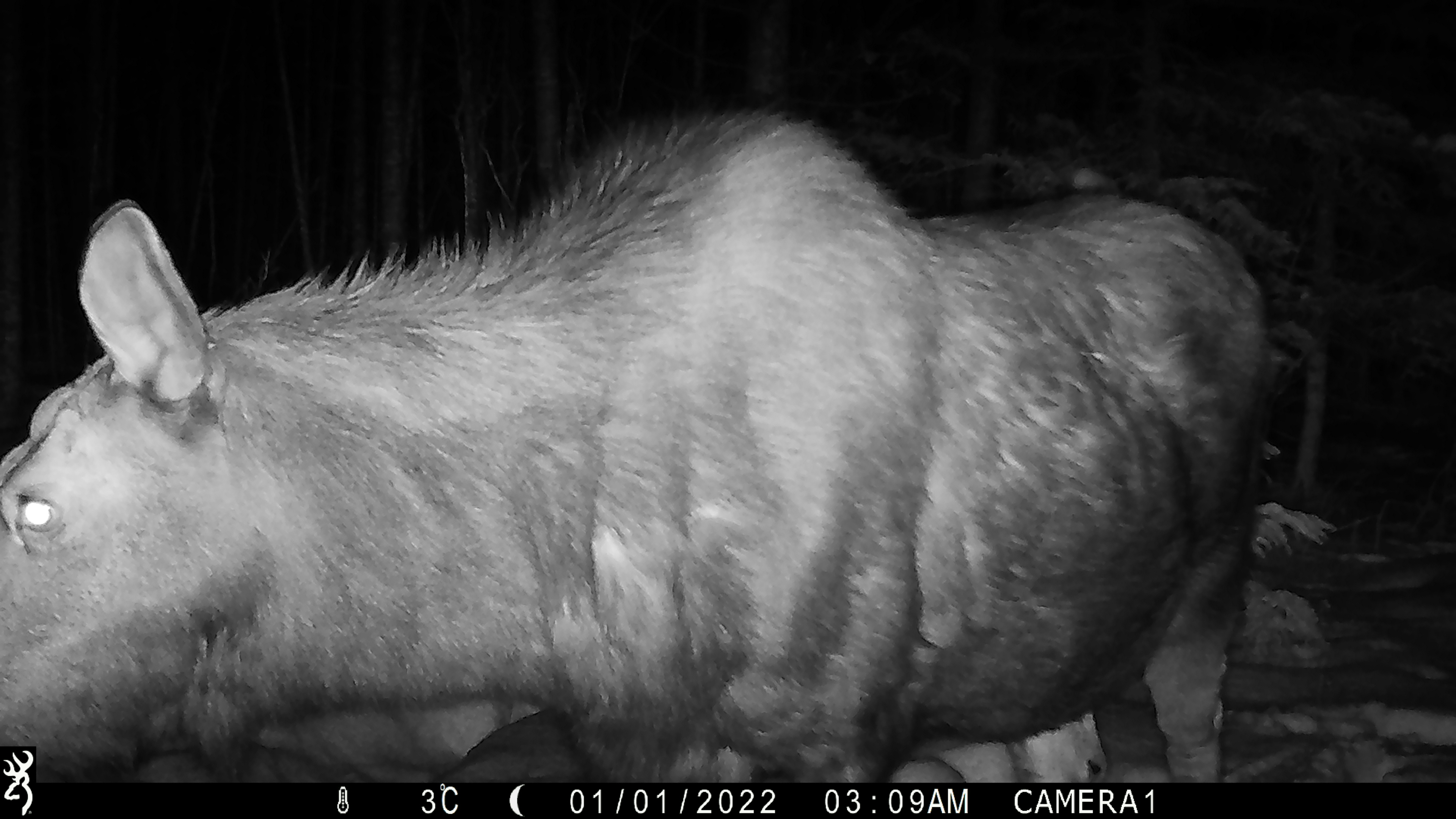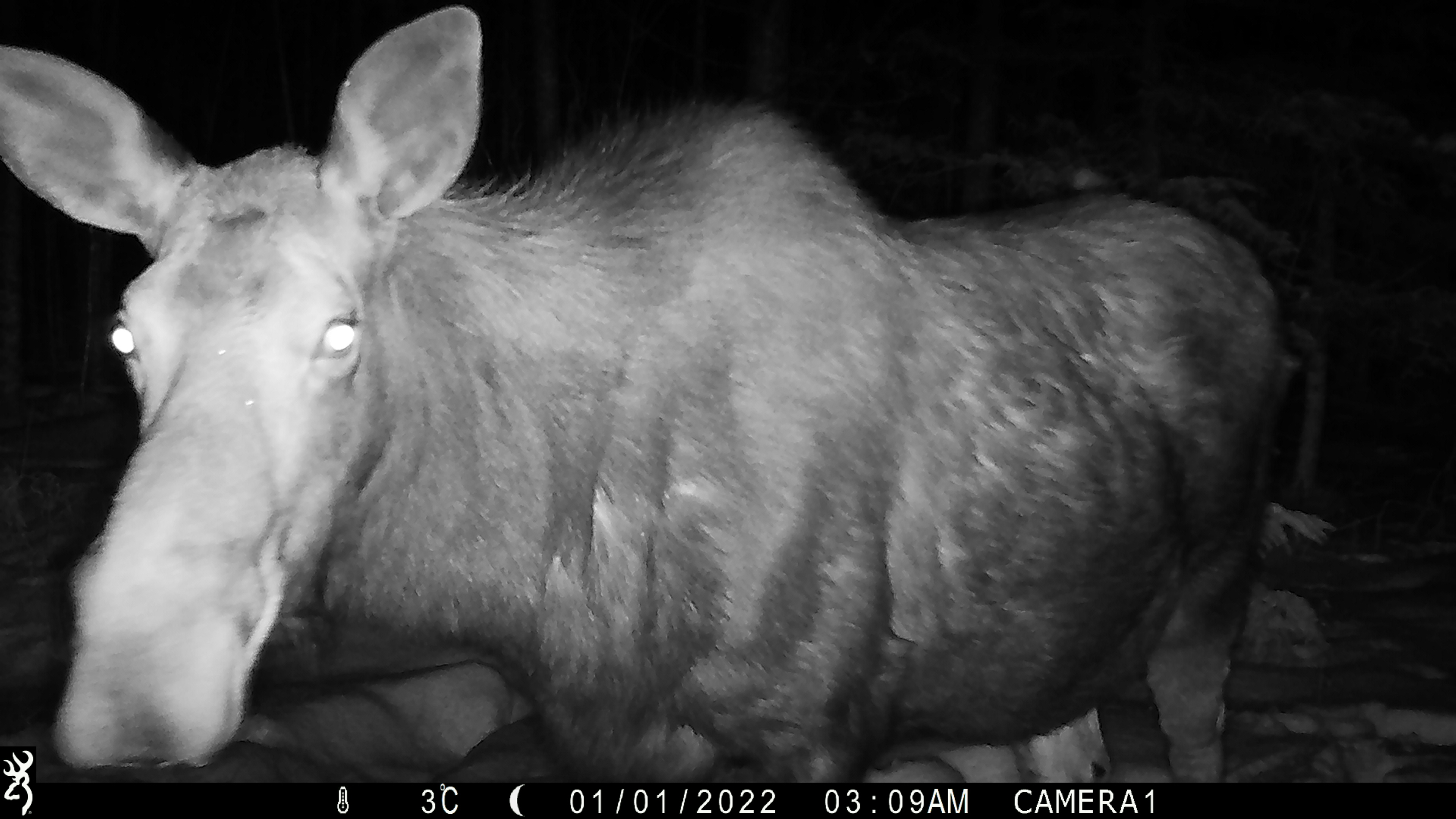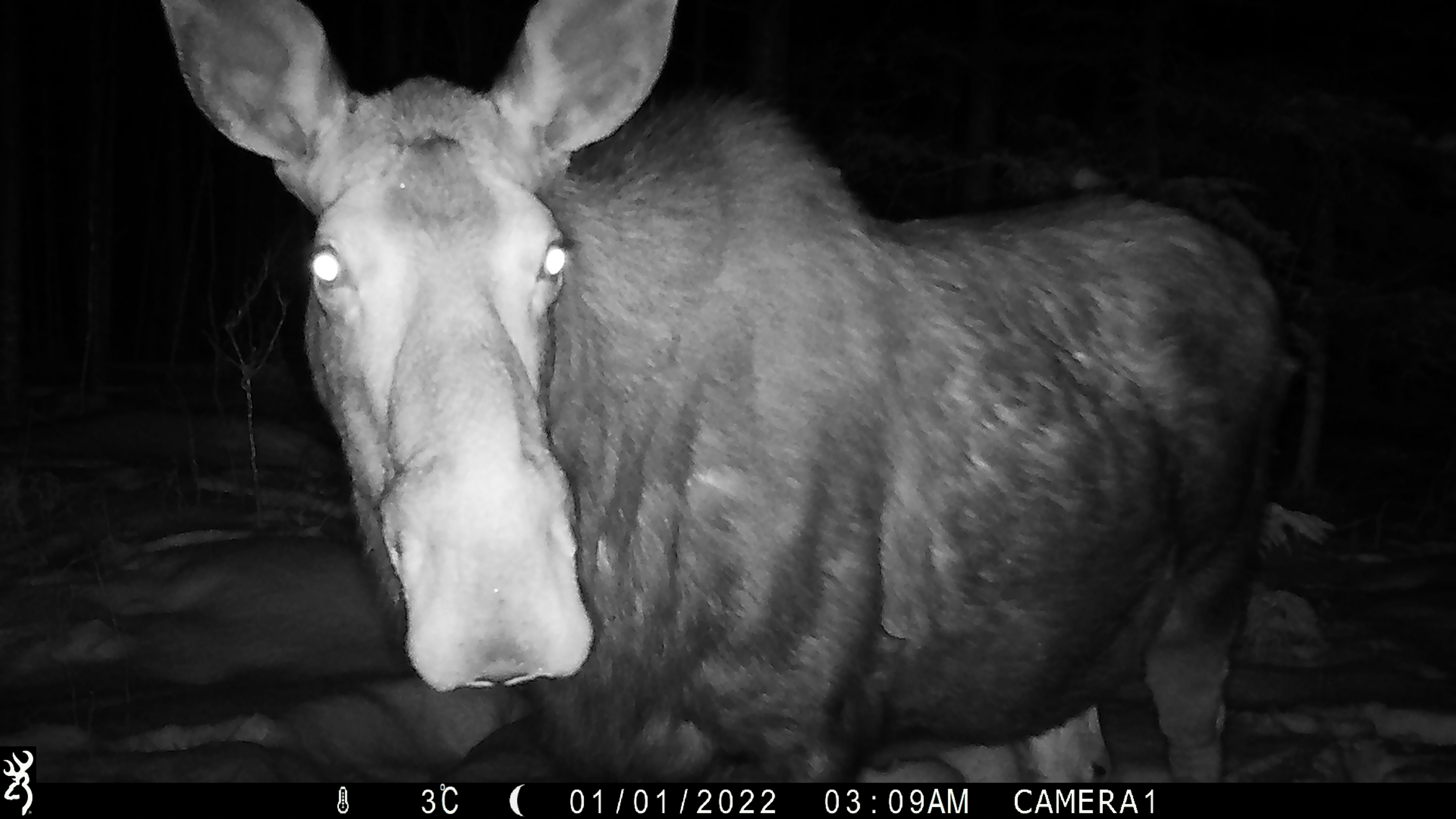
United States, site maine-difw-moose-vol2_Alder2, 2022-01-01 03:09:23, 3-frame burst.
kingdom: Animalia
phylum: Chordata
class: Mammalia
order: Artiodactyla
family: Cervidae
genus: Alces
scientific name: Alces alces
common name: moose